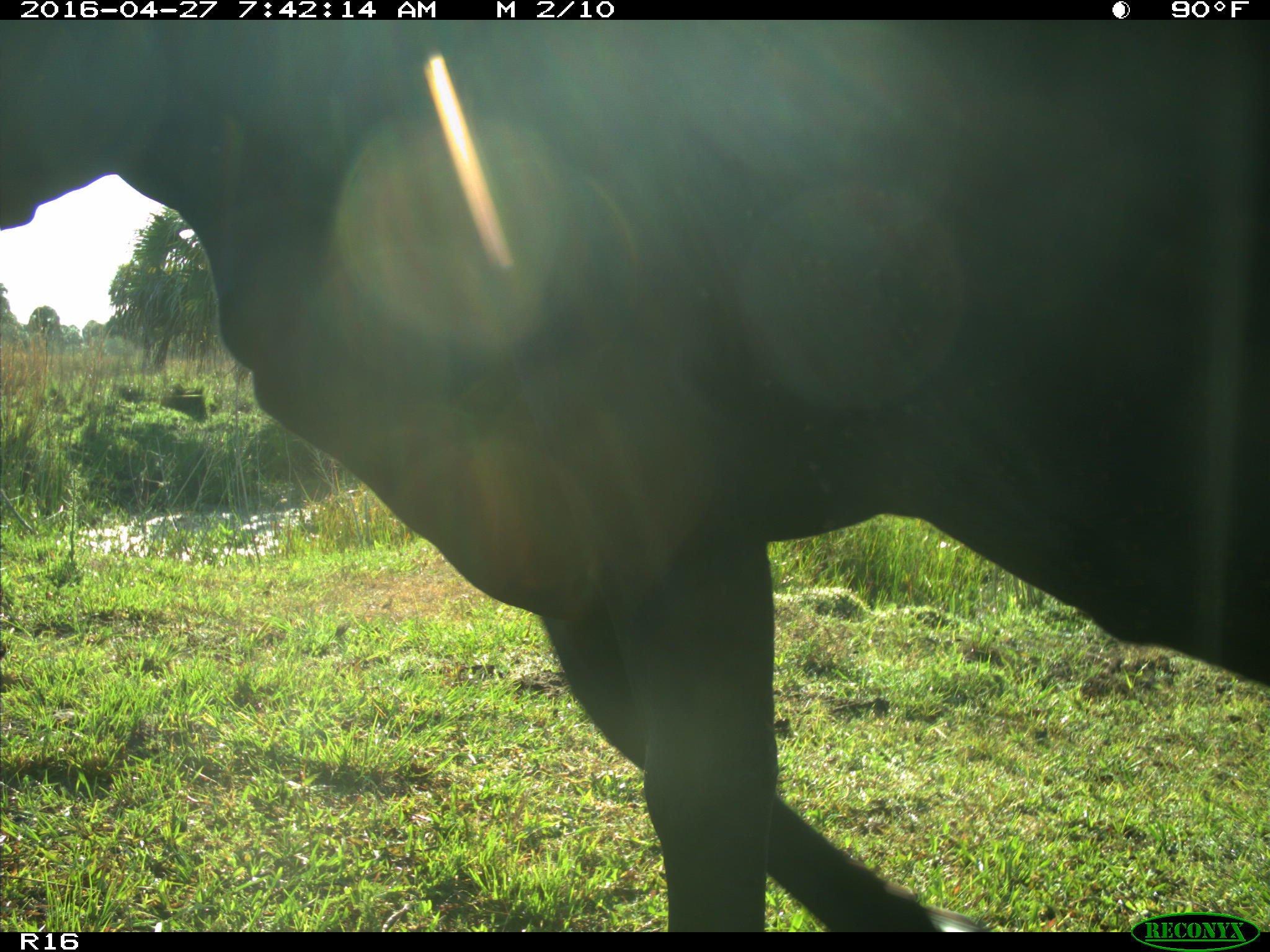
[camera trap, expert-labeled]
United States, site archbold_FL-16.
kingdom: Animalia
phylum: Chordata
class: Mammalia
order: Artiodactyla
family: Bovidae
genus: Bos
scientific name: Bos taurus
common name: domestic cow